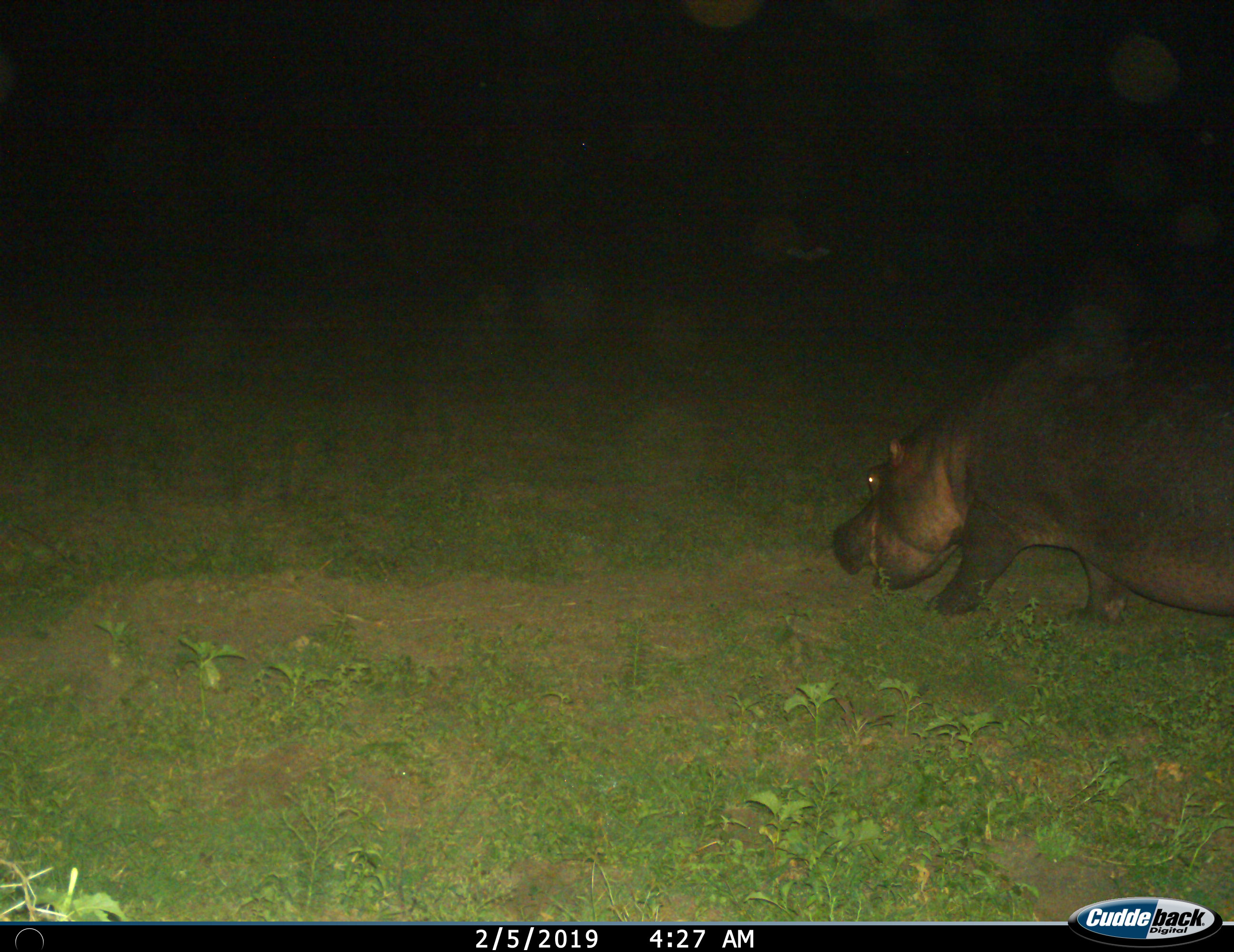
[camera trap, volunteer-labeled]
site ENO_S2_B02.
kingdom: Animalia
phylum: Chordata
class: Mammalia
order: Artiodactyla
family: Hippopotamidae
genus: Hippopotamus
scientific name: Hippopotamus amphibius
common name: hippopotamus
Hippopotamus (Hippopotamus amphibius), count 1. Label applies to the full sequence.